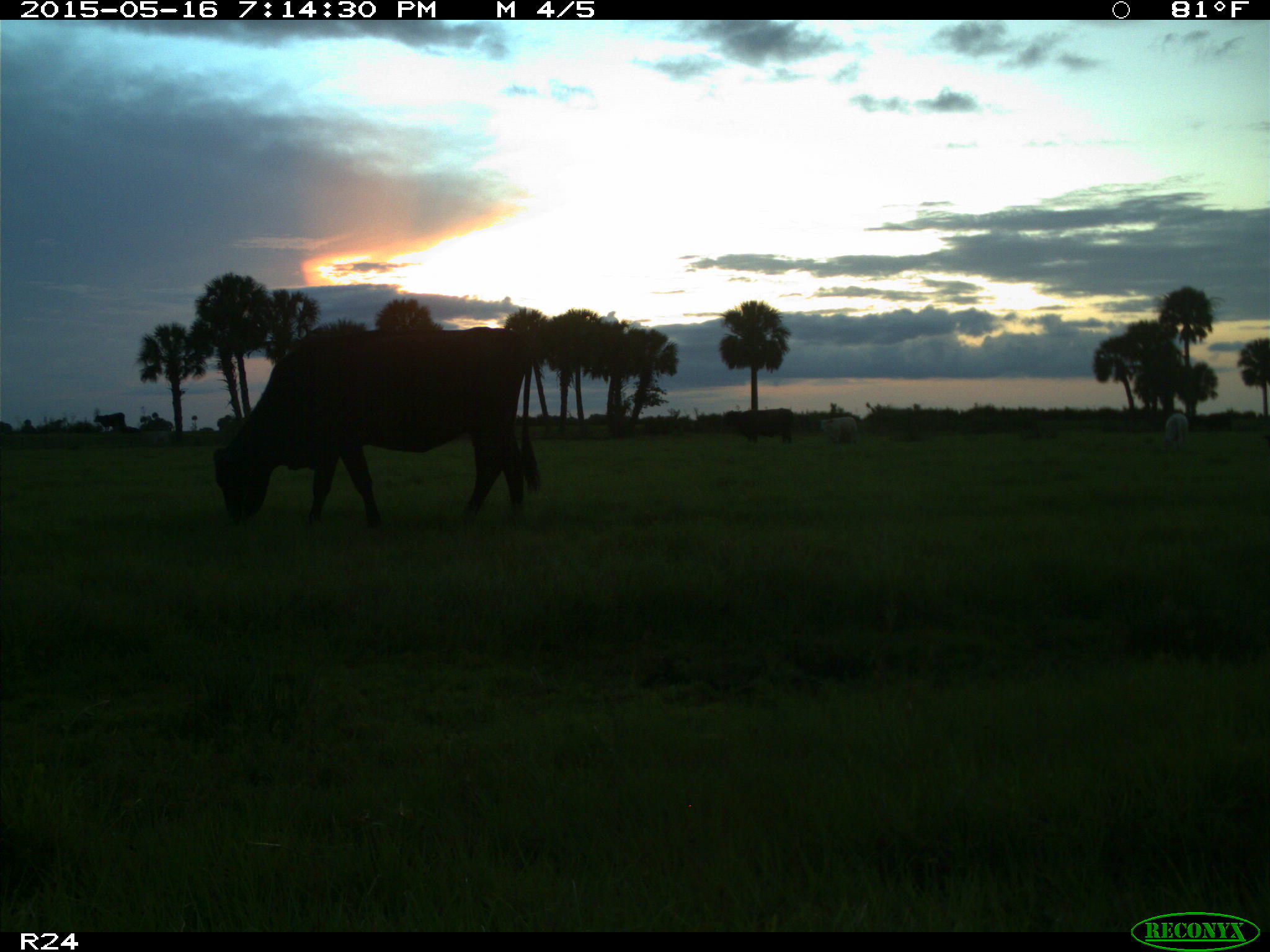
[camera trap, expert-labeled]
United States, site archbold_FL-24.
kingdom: Animalia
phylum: Chordata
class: Mammalia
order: Artiodactyla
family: Bovidae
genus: Bos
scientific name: Bos taurus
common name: domestic cow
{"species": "Bos taurus (domestic cow)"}